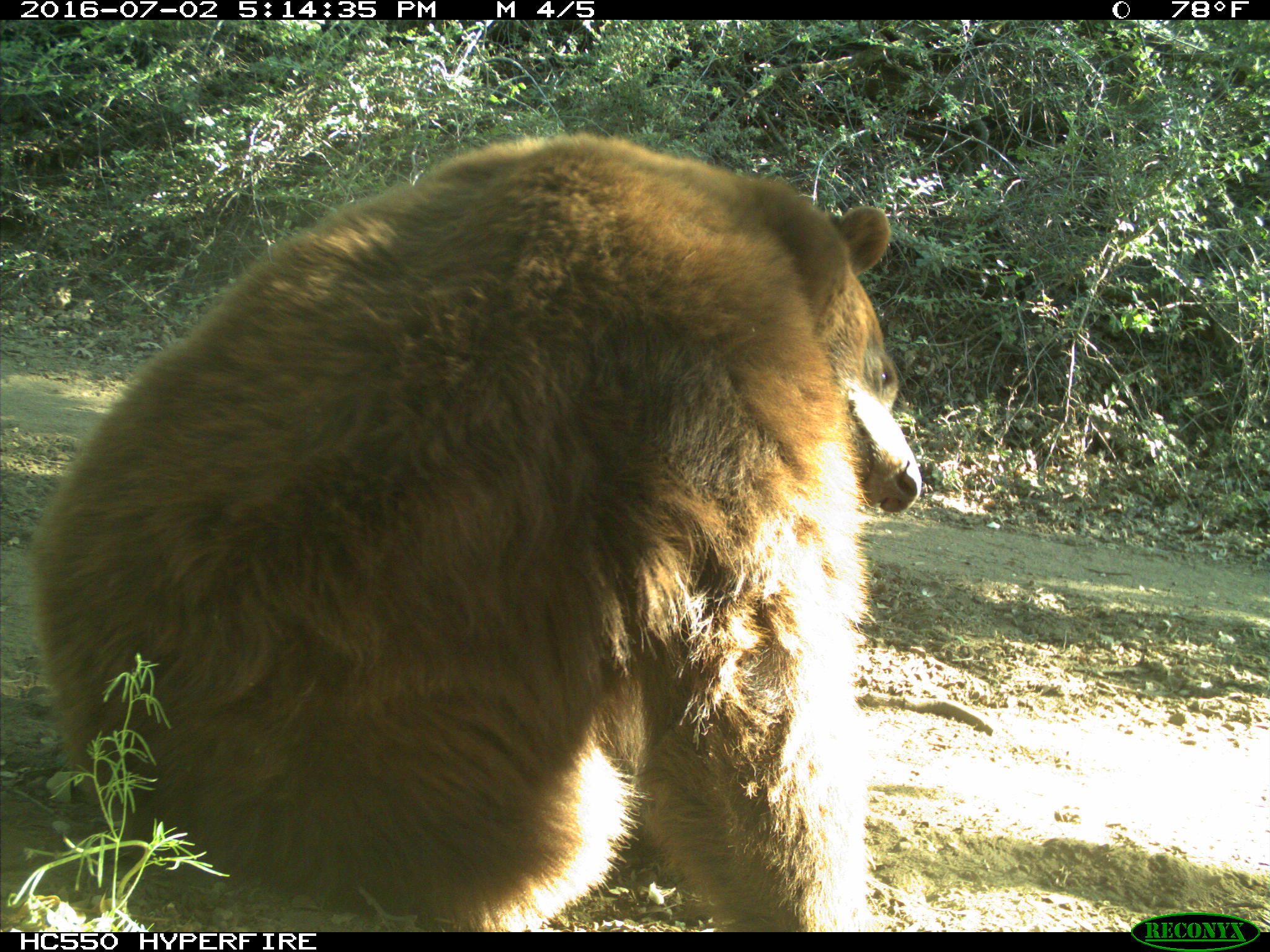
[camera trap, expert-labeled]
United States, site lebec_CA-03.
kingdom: Animalia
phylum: Chordata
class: Mammalia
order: Carnivora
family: Ursidae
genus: Ursus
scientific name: Ursus americanus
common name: american black bear